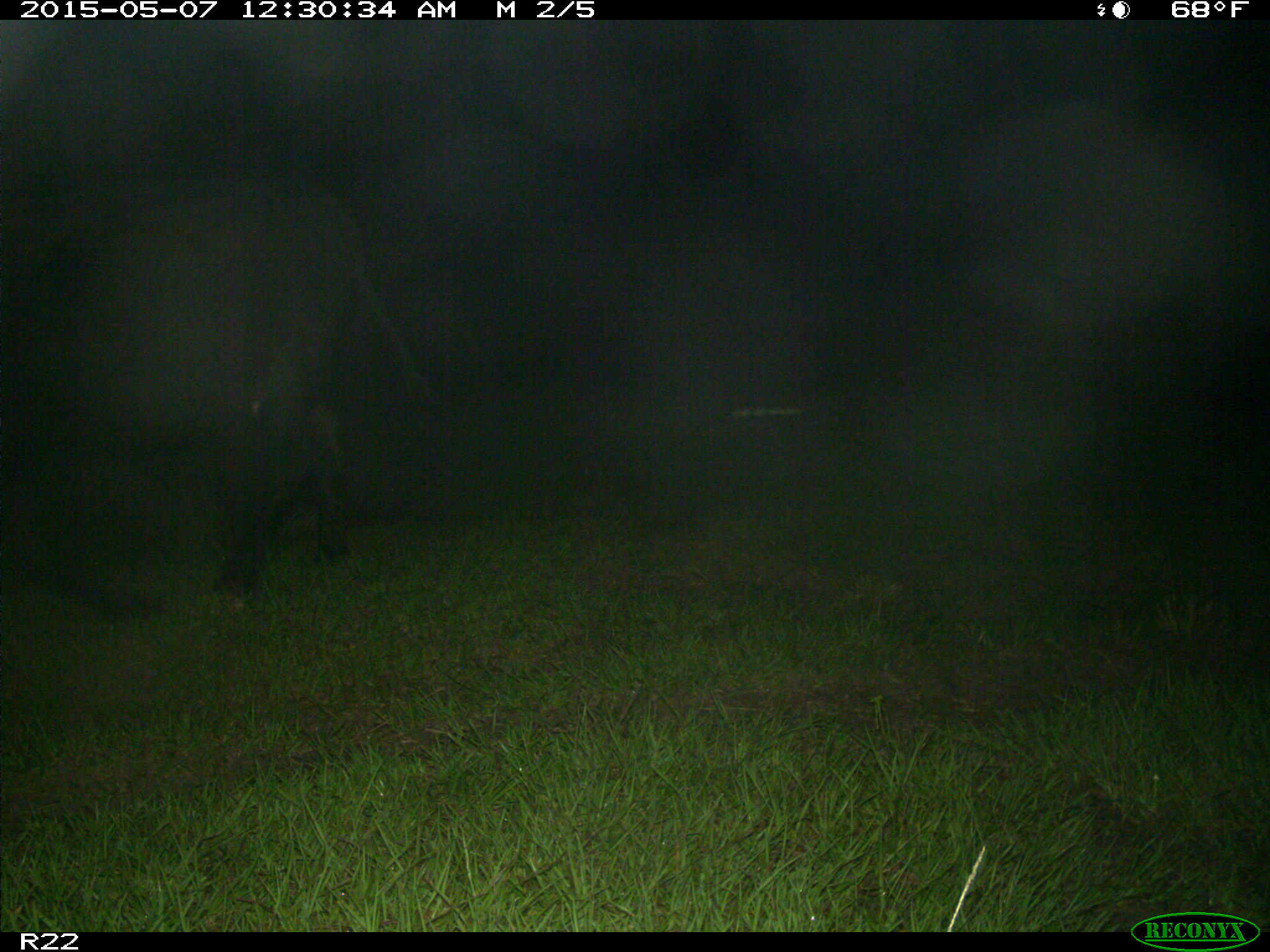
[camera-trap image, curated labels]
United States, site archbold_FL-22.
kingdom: Animalia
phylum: Chordata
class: Mammalia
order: Artiodactyla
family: Bovidae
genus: Bos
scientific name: Bos taurus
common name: domestic cow